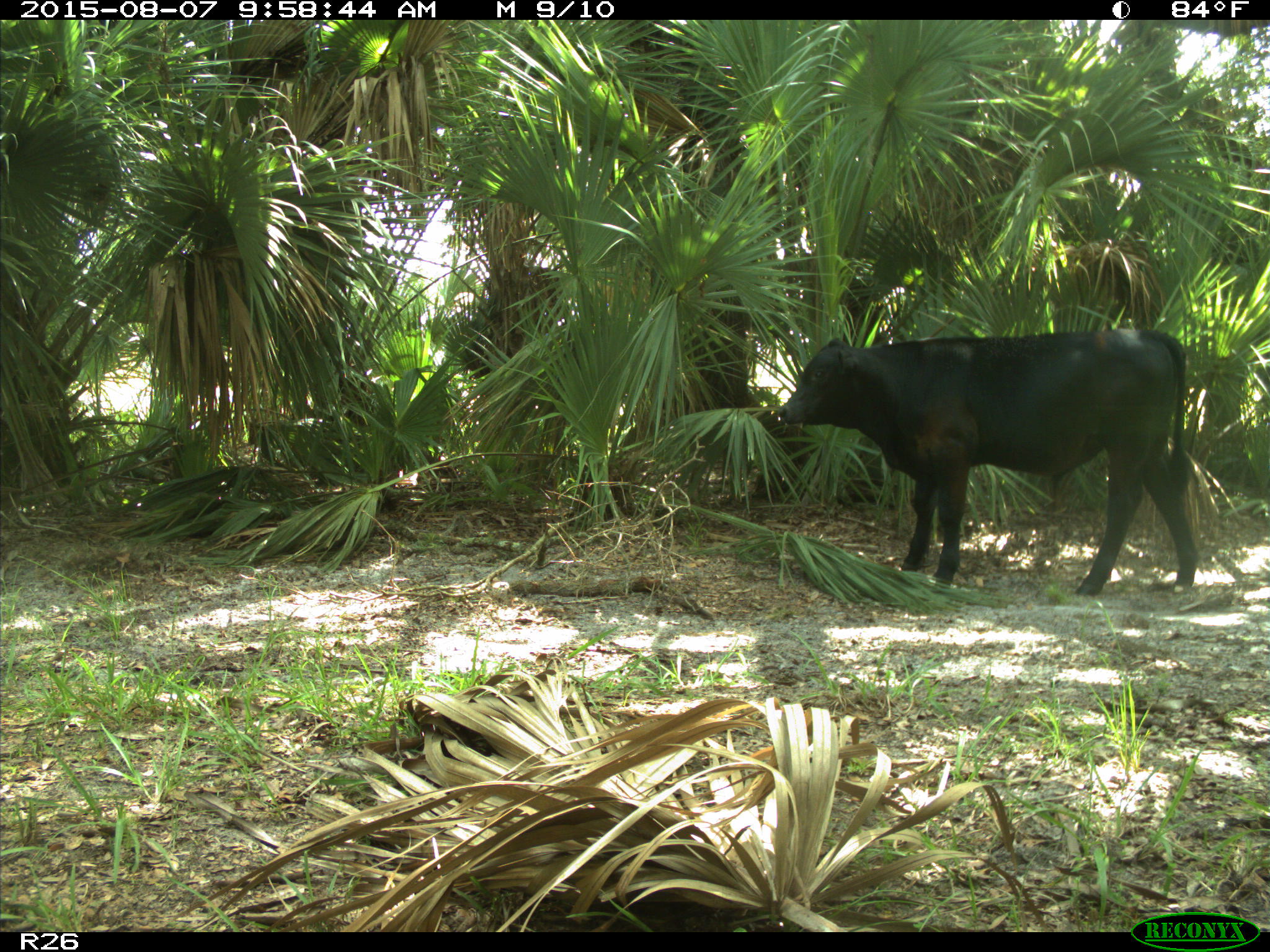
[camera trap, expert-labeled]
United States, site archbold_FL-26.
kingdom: Animalia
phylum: Chordata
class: Mammalia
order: Artiodactyla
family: Bovidae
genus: Bos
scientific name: Bos taurus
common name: domestic cow